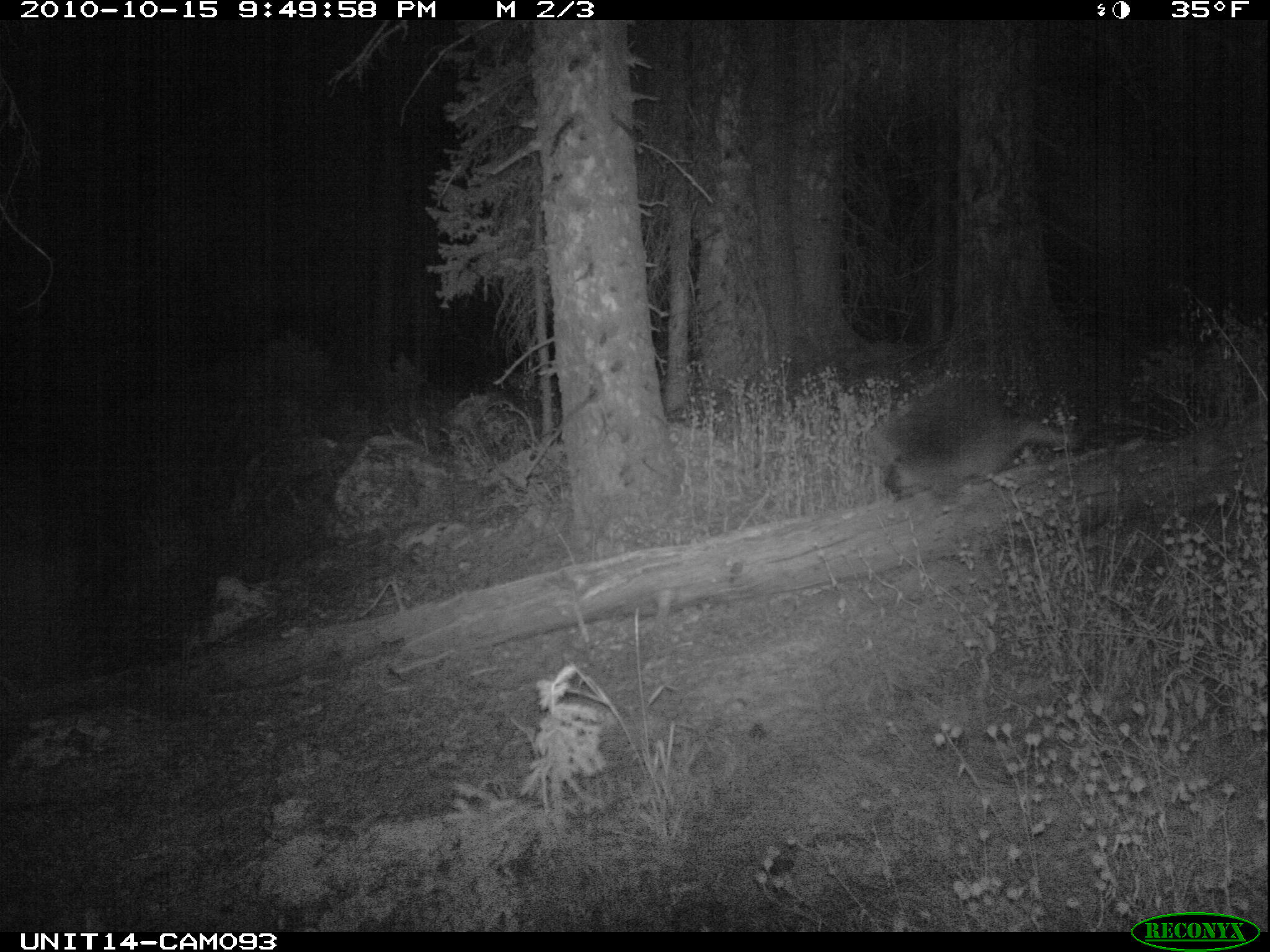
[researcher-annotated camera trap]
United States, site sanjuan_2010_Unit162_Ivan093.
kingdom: Animalia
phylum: Chordata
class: Mammalia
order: Rodentia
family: Erethizontidae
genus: Erethizon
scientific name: Erethizon dorsatum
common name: north american porcupine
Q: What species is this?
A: Erethizon dorsatum (north american porcupine).